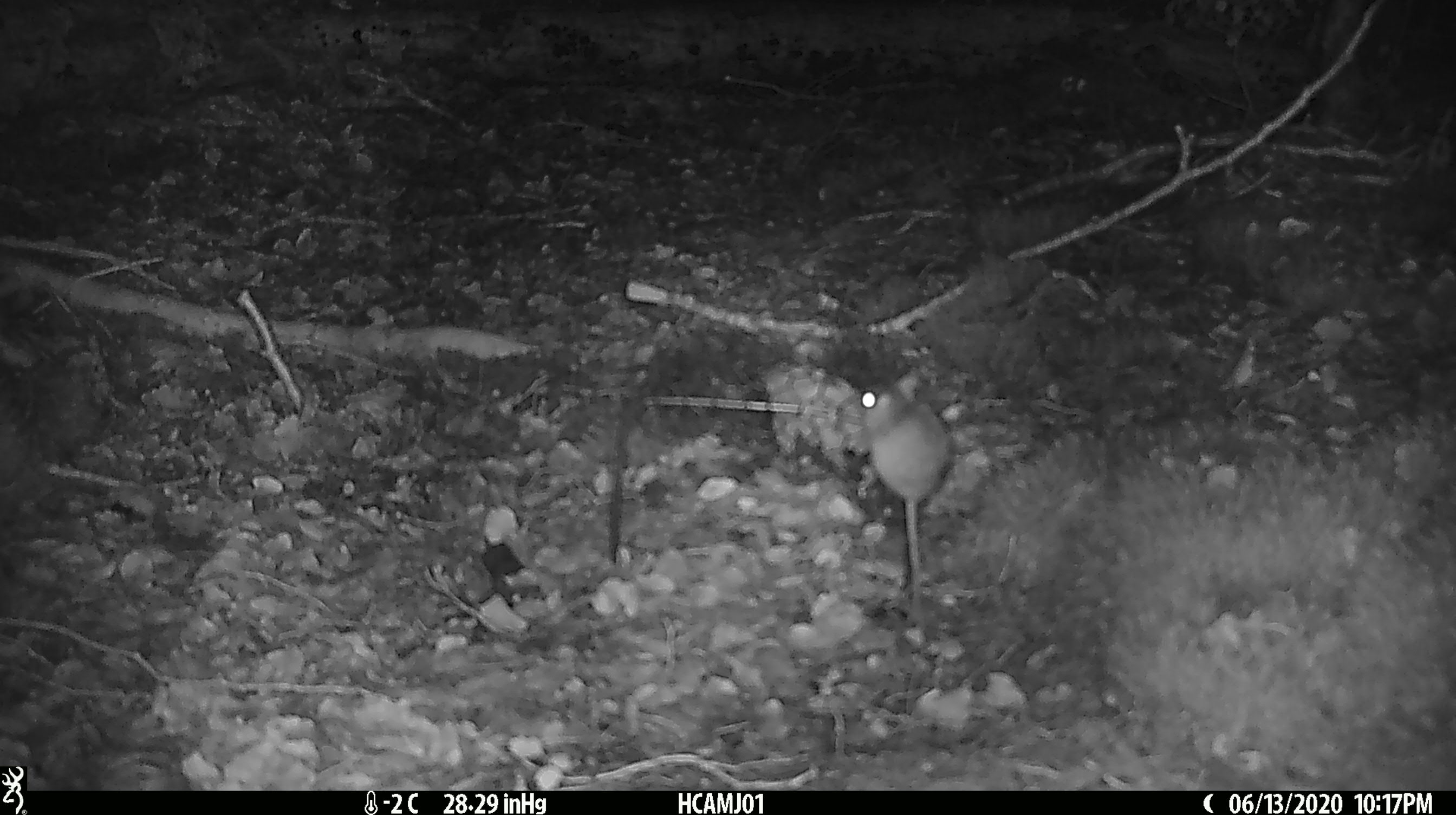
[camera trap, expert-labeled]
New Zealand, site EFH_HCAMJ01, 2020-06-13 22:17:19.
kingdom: Animalia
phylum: Chordata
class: Mammalia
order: Rodentia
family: Muridae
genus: Mus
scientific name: Mus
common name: mouse